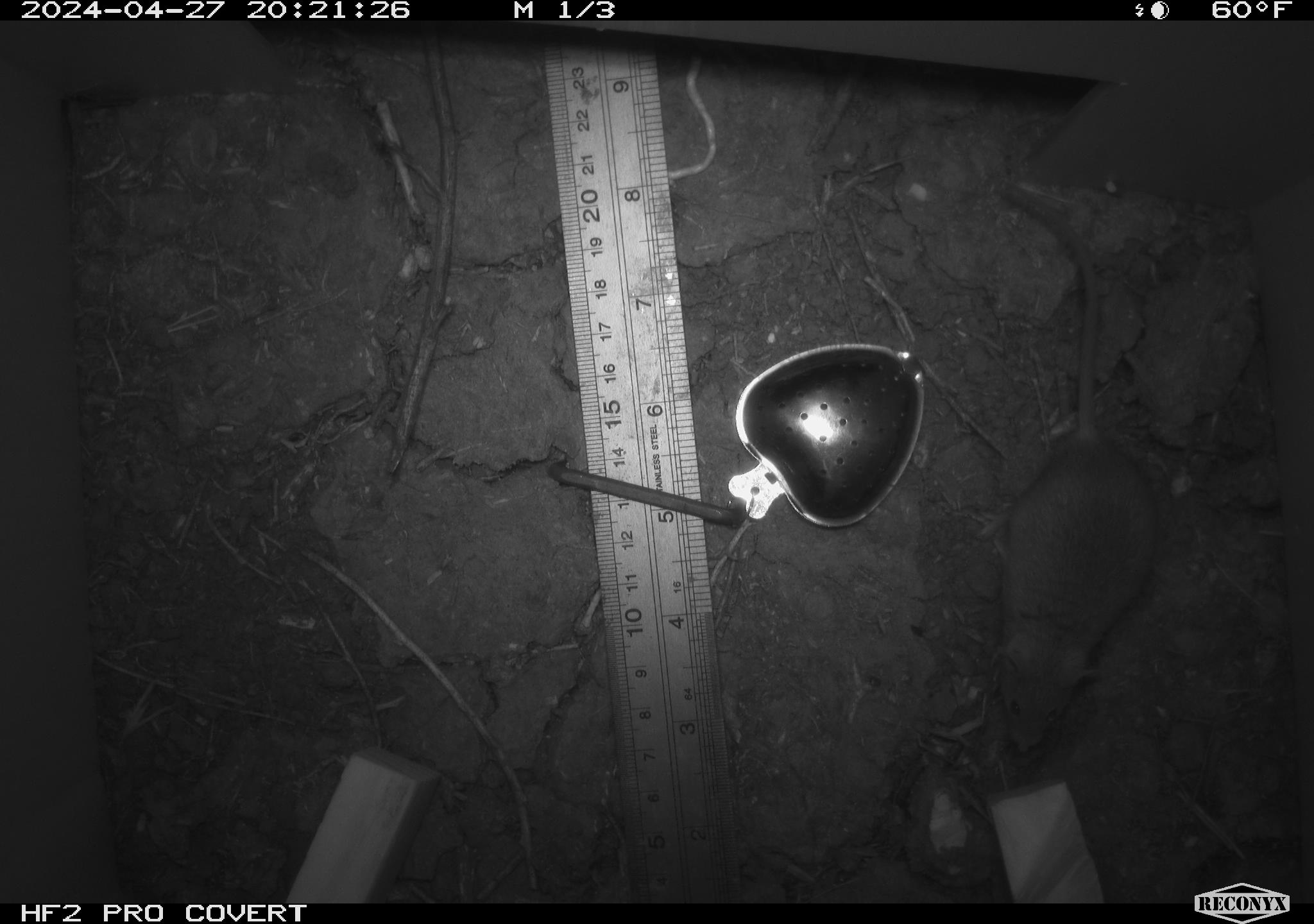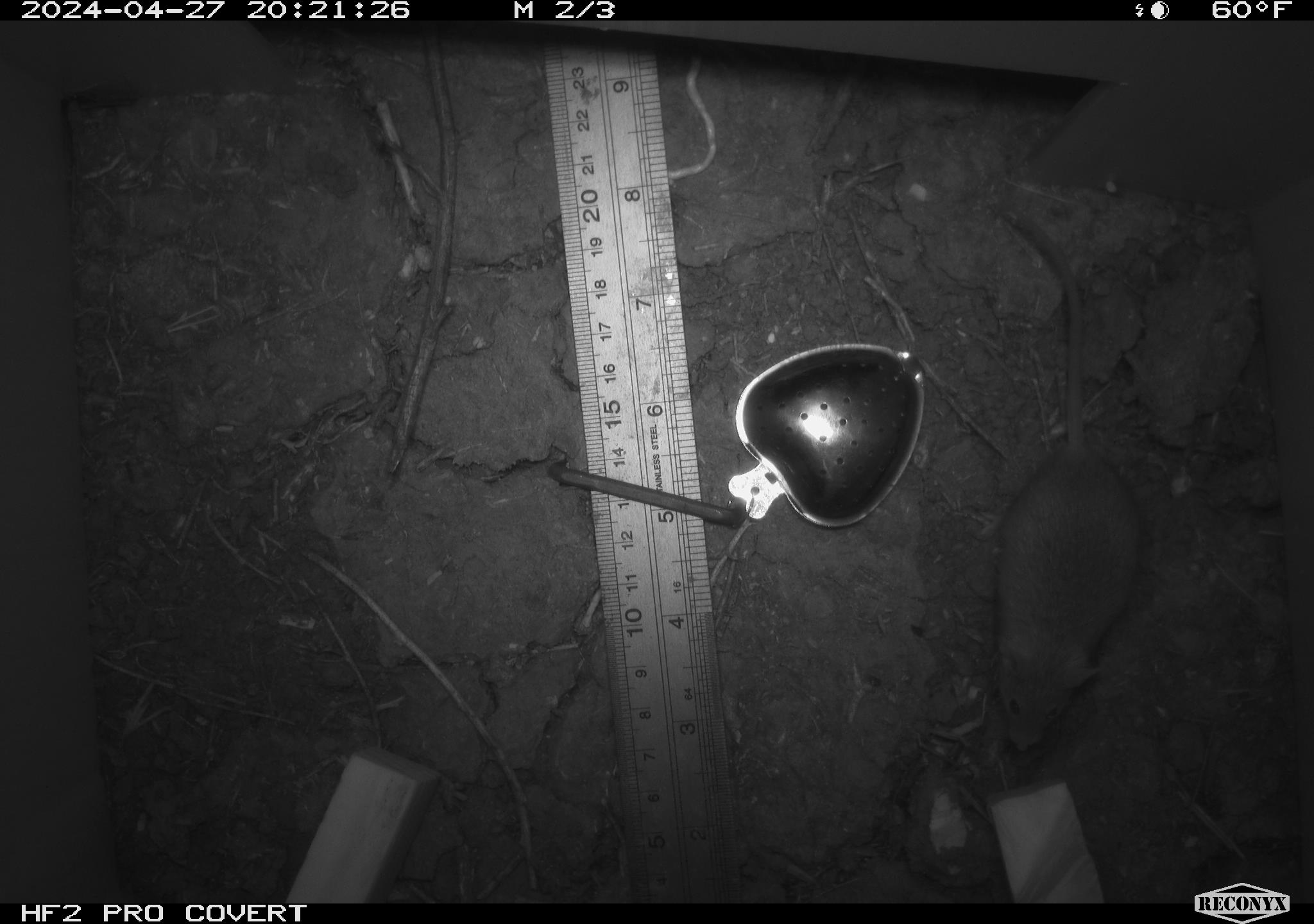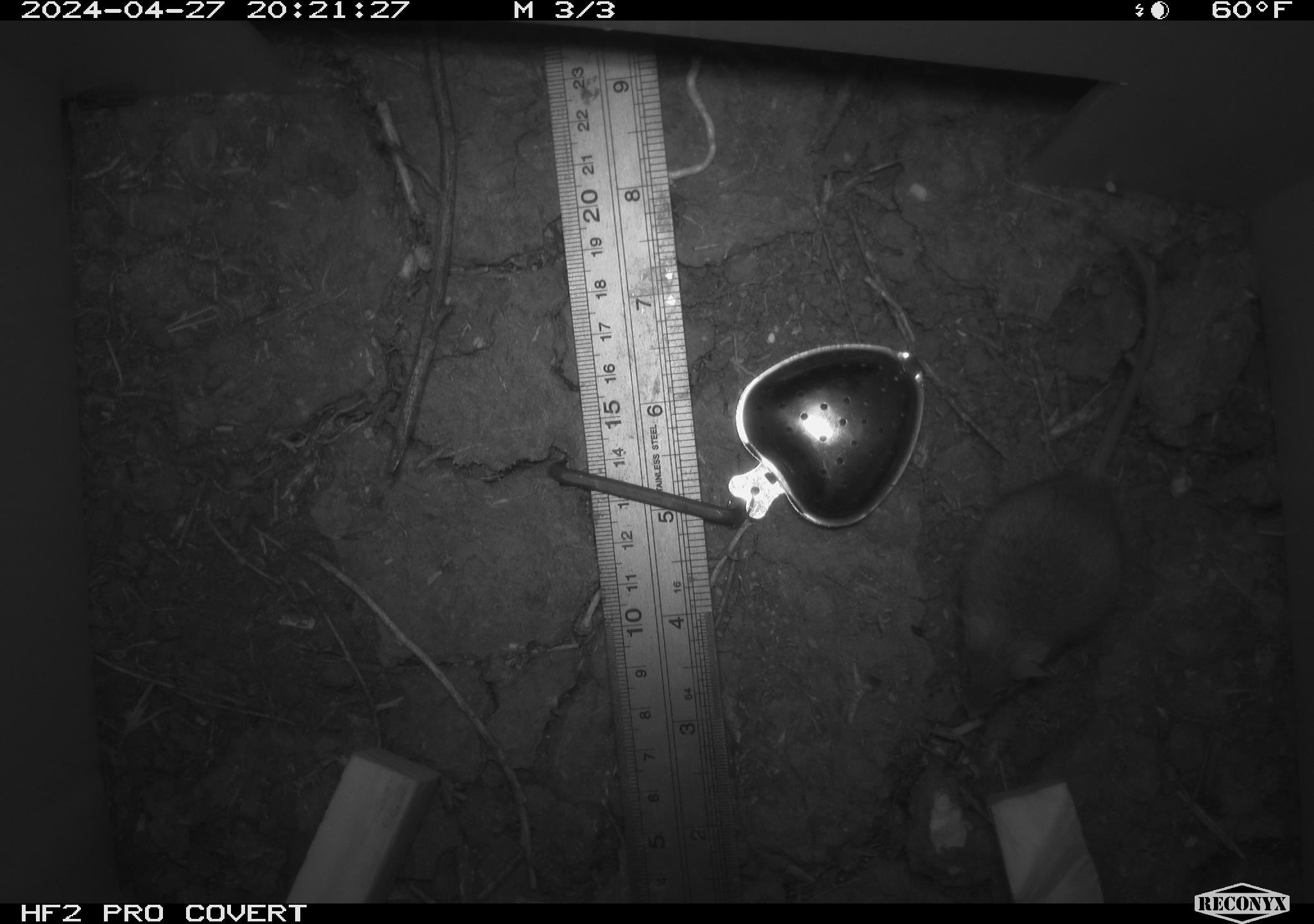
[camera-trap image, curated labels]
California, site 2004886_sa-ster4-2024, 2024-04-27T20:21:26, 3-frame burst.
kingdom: Animalia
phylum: Chordata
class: Mammalia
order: Rodentia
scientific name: Rodentia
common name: mouse species